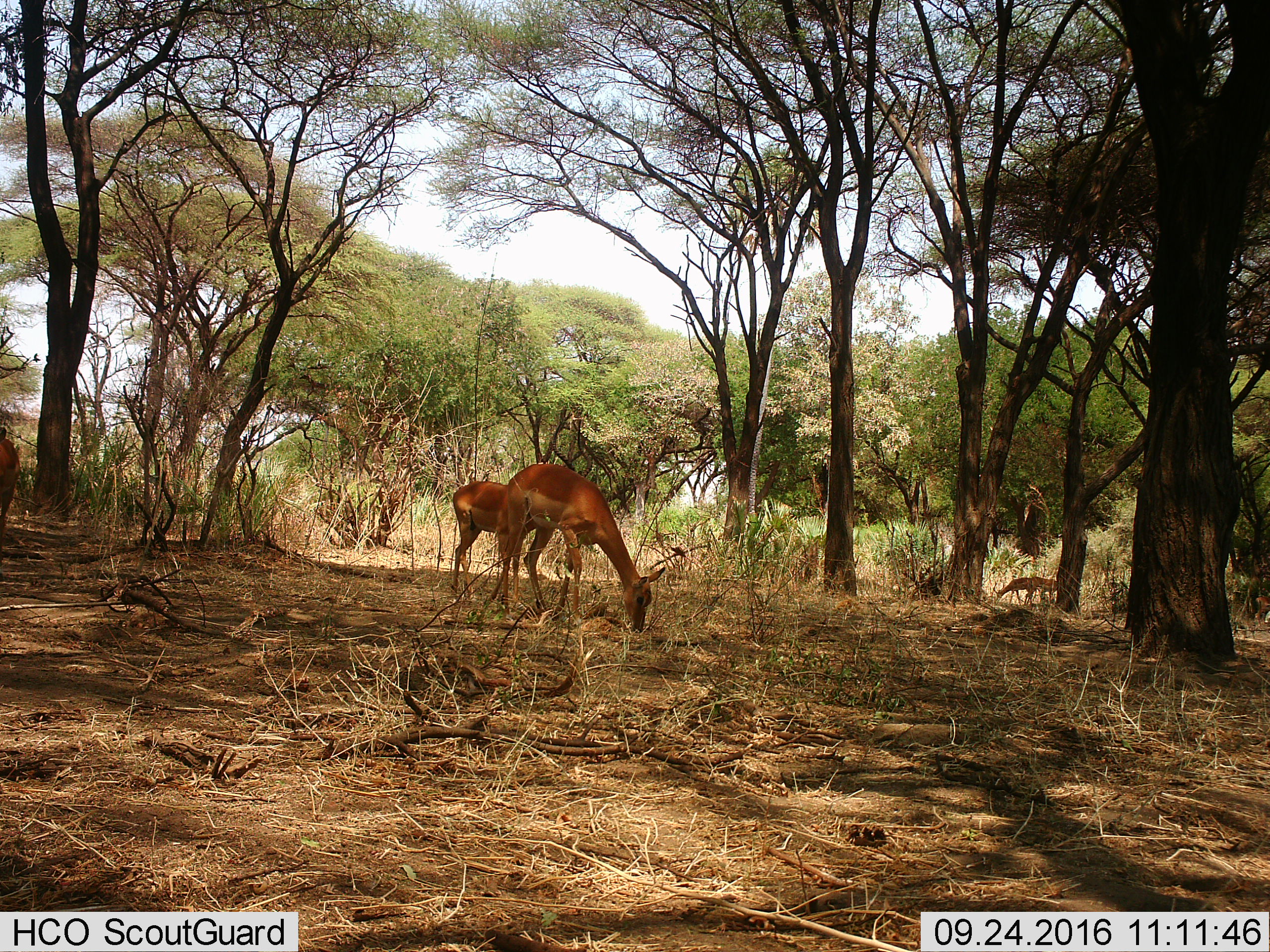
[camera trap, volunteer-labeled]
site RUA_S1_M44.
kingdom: Animalia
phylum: Chordata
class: Mammalia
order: Artiodactyla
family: Bovidae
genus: Aepyceros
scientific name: Aepyceros melampus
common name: impala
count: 6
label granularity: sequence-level